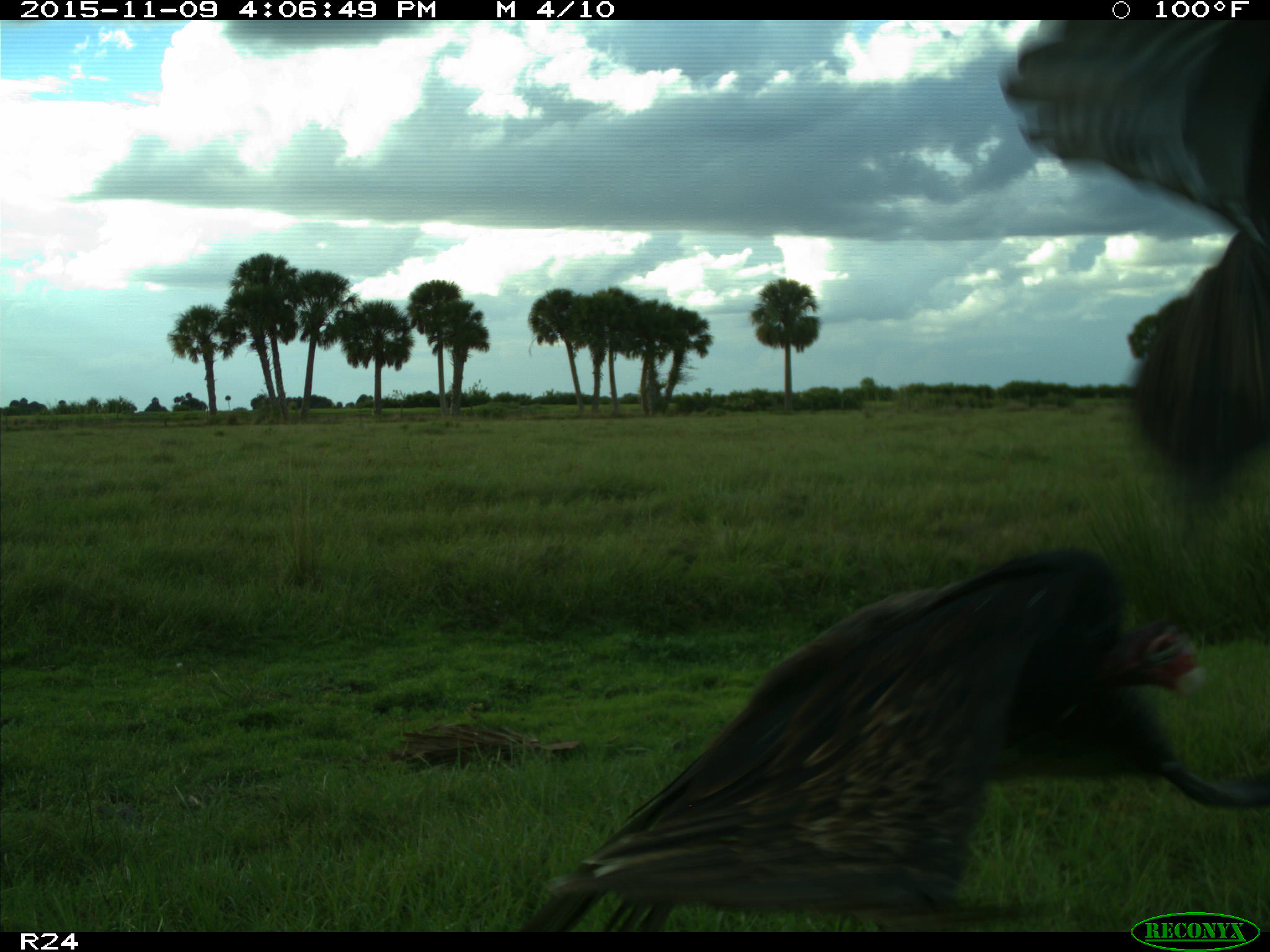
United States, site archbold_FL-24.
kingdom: Animalia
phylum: Chordata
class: Aves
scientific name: Aves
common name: birds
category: unidentified bird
Unidentified bird (birds) (Aves).